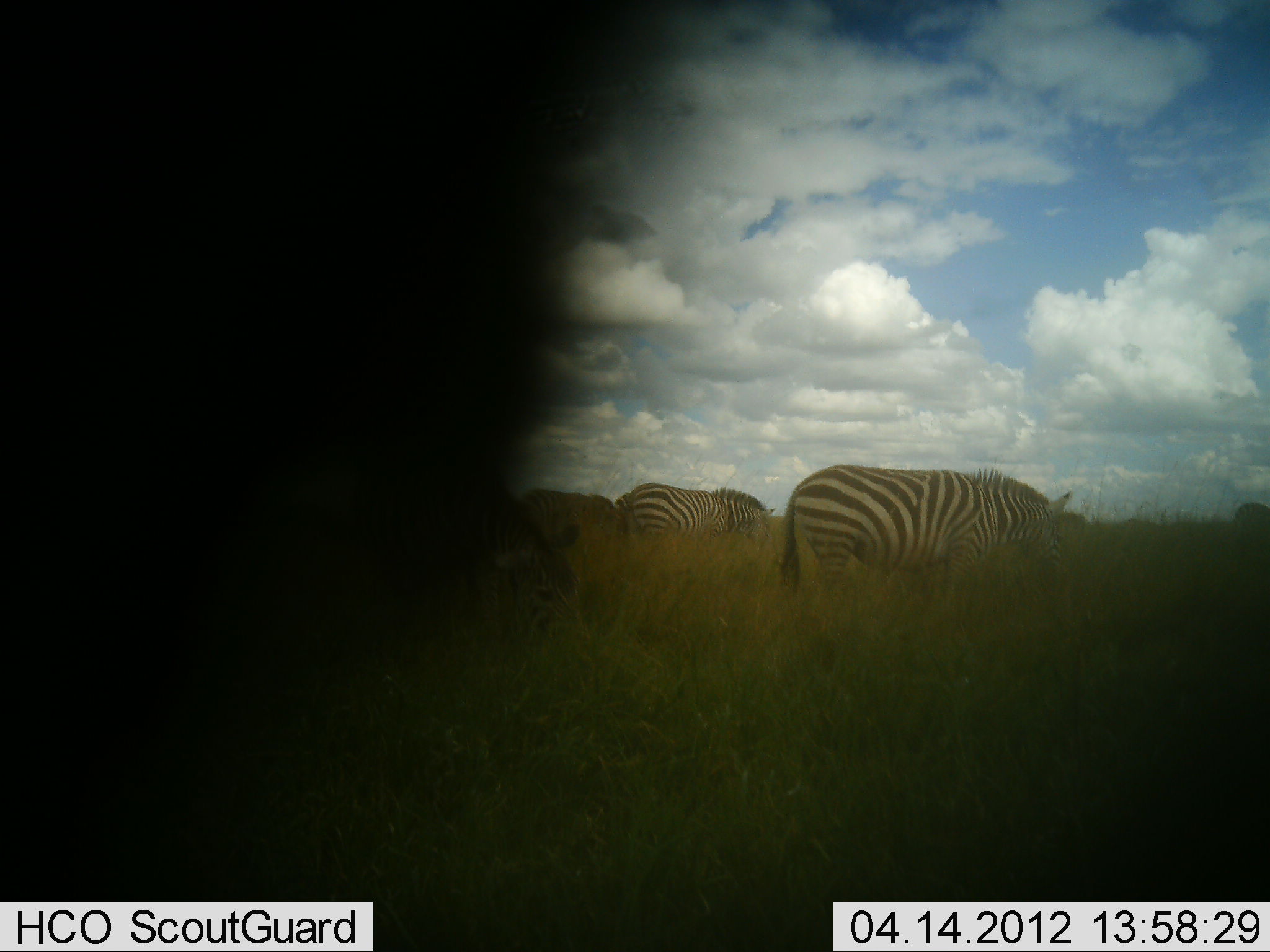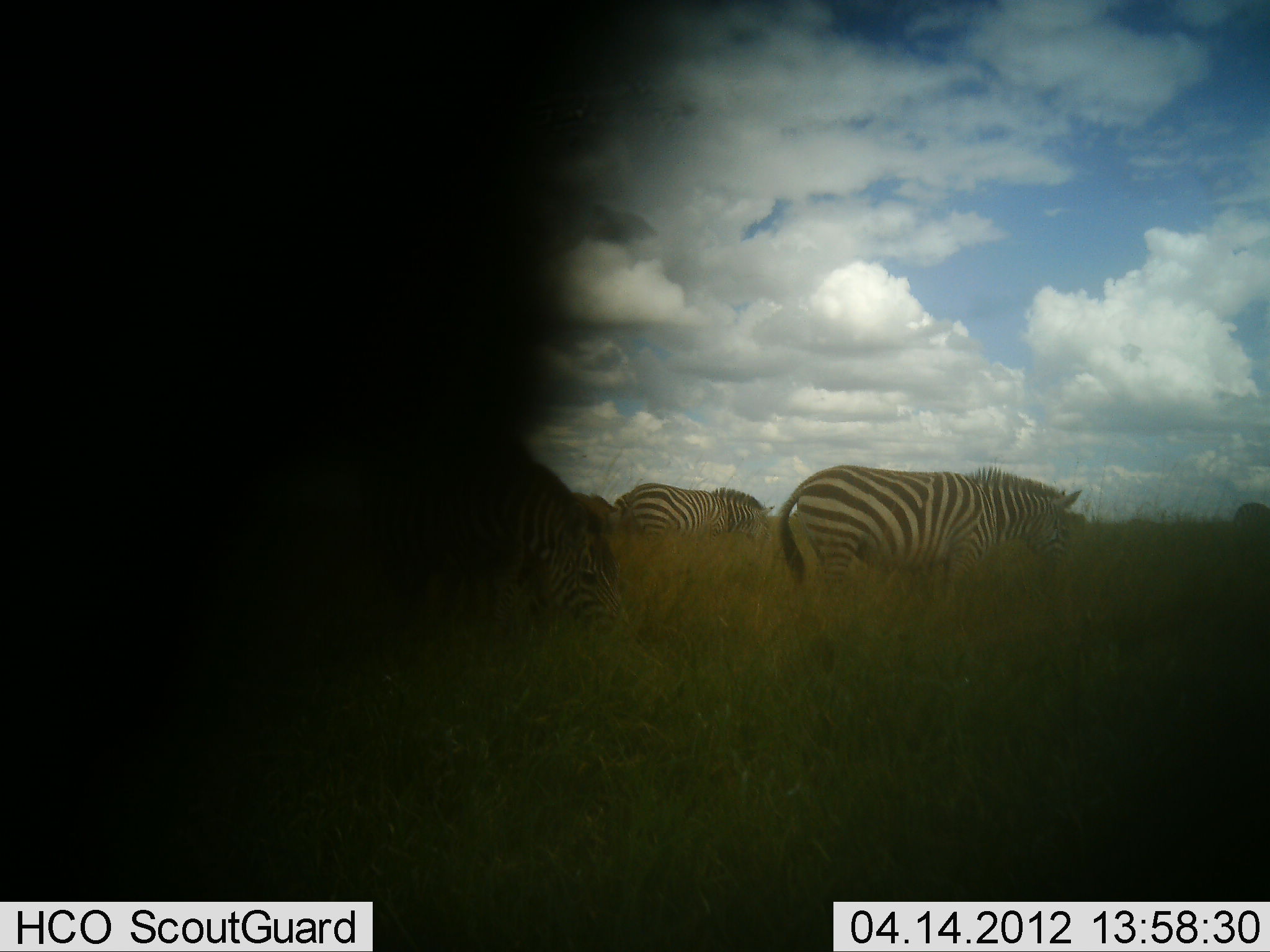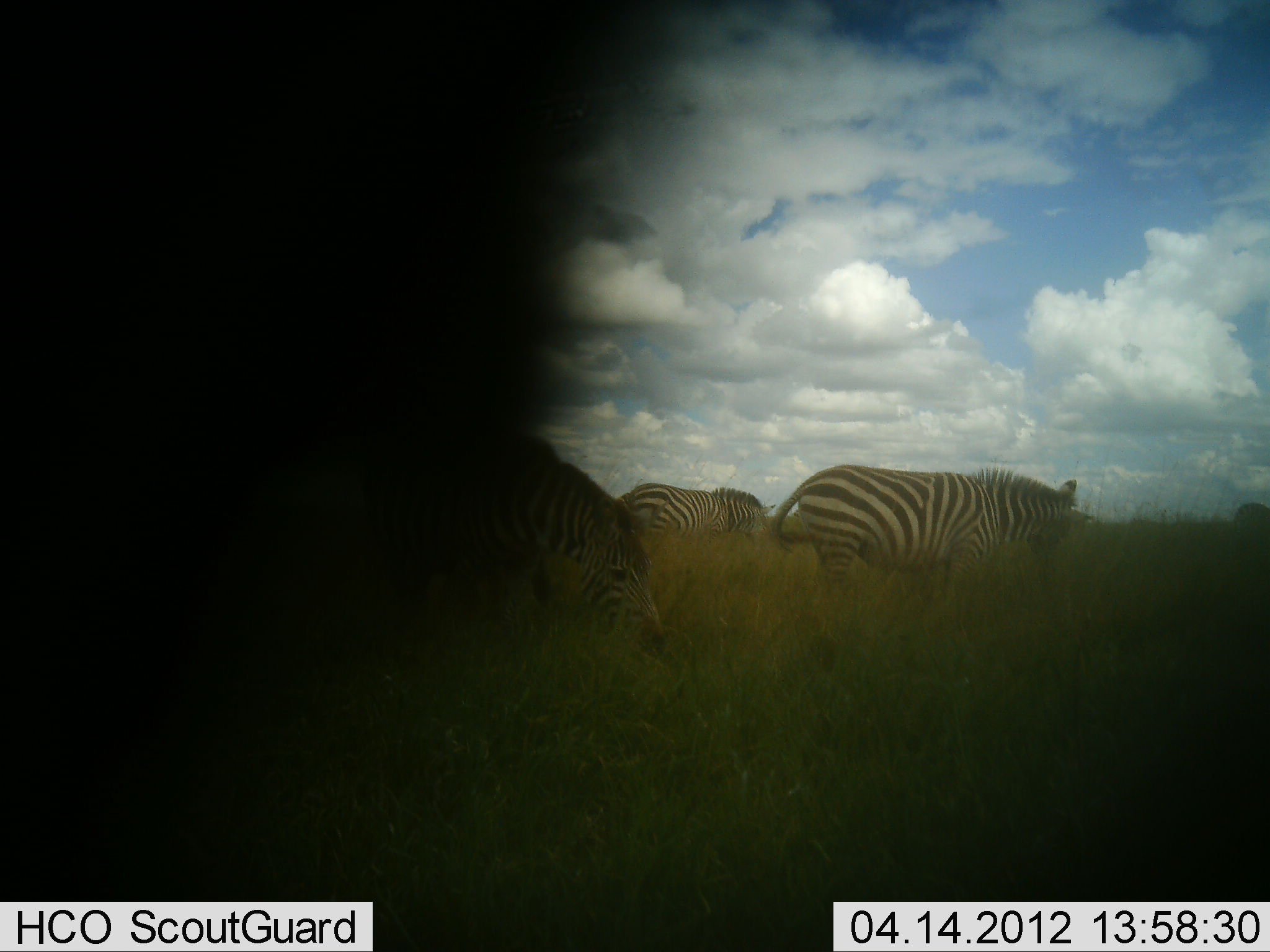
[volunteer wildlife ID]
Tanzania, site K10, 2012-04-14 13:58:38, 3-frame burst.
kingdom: Animalia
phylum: Chordata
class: Mammalia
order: Perissodactyla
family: Equidae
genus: Equus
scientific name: Equus quagga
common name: plains zebra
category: zebra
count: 4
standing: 22%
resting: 0%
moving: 22%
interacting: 0%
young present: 0%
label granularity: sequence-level